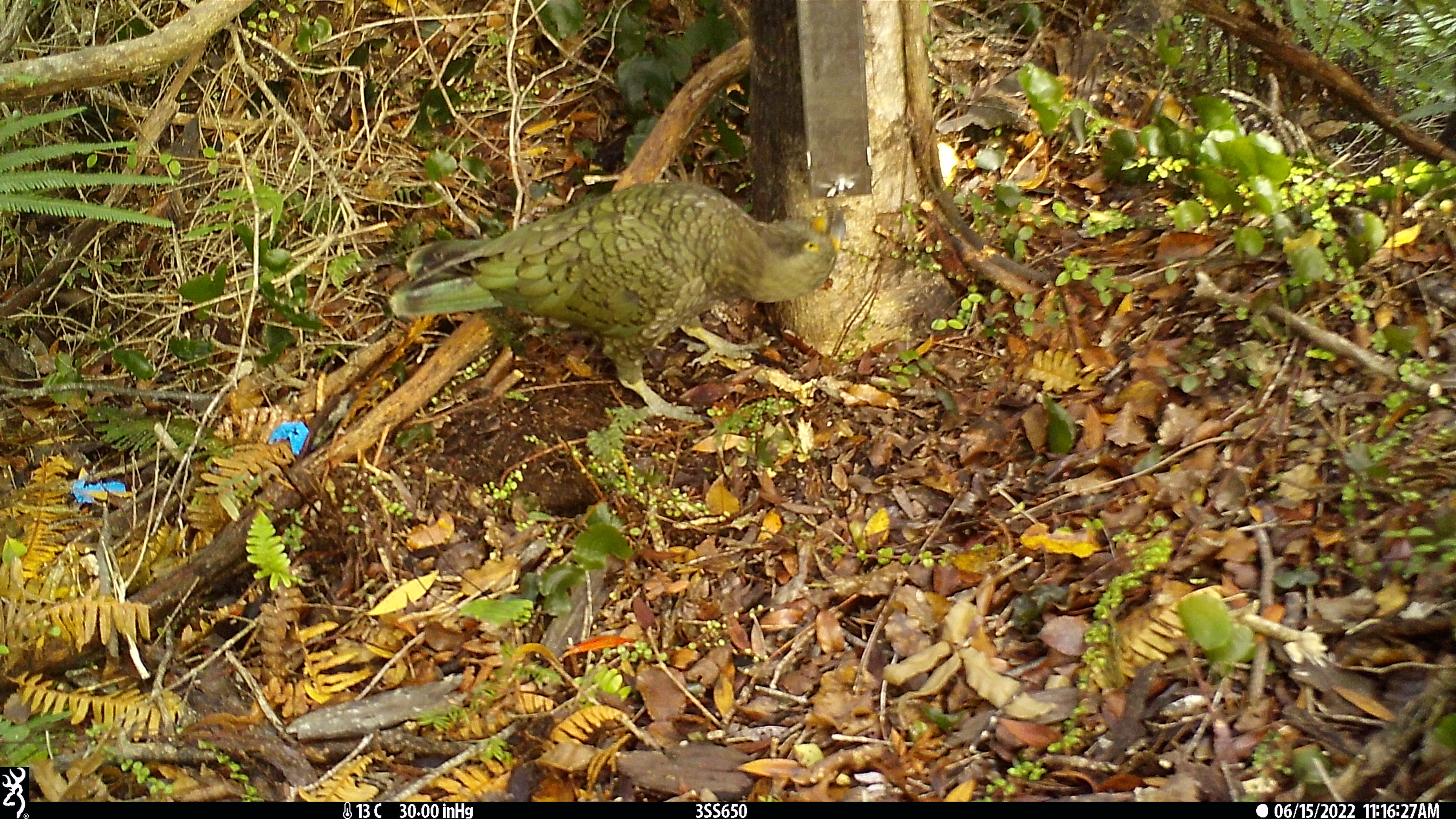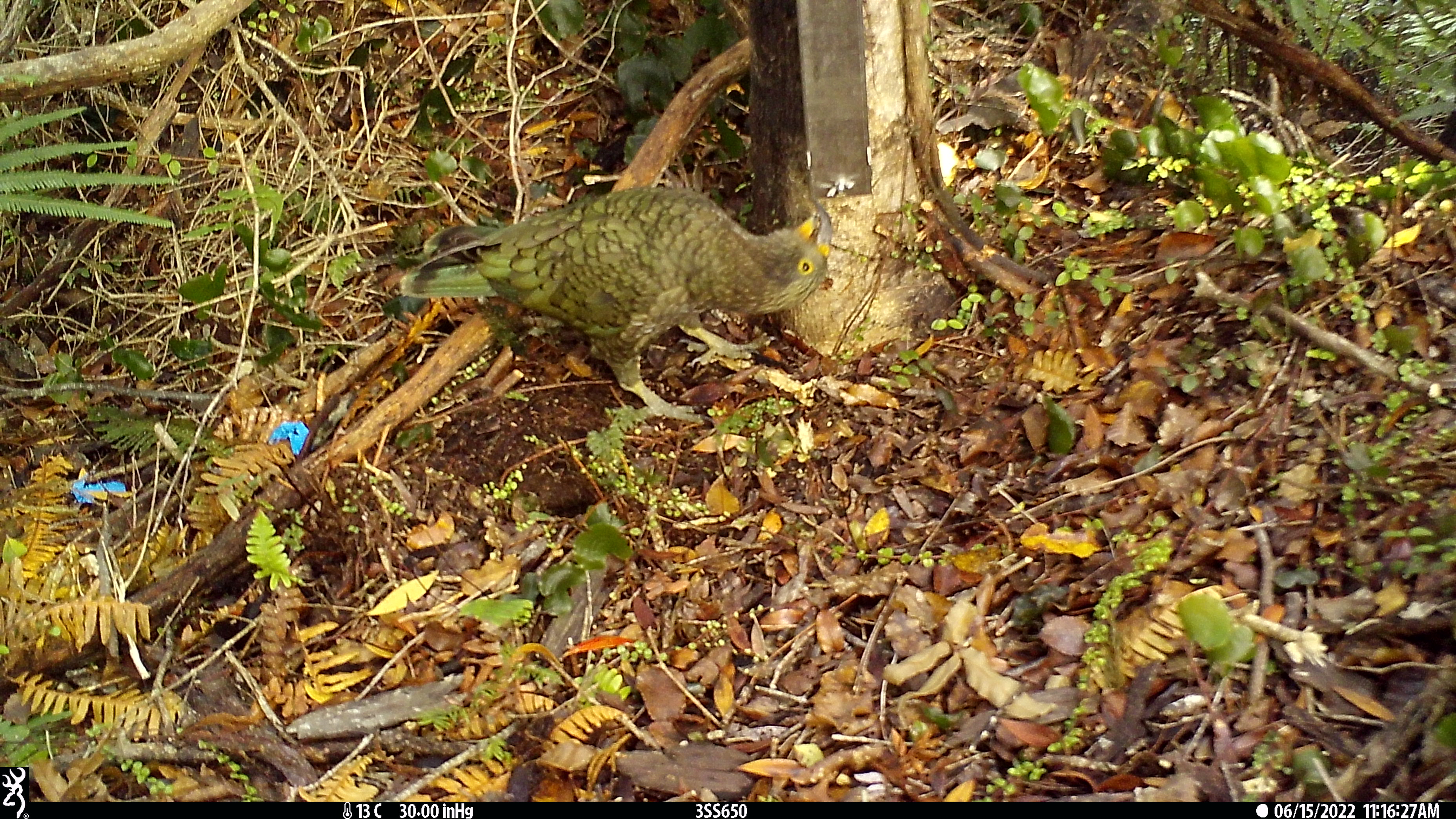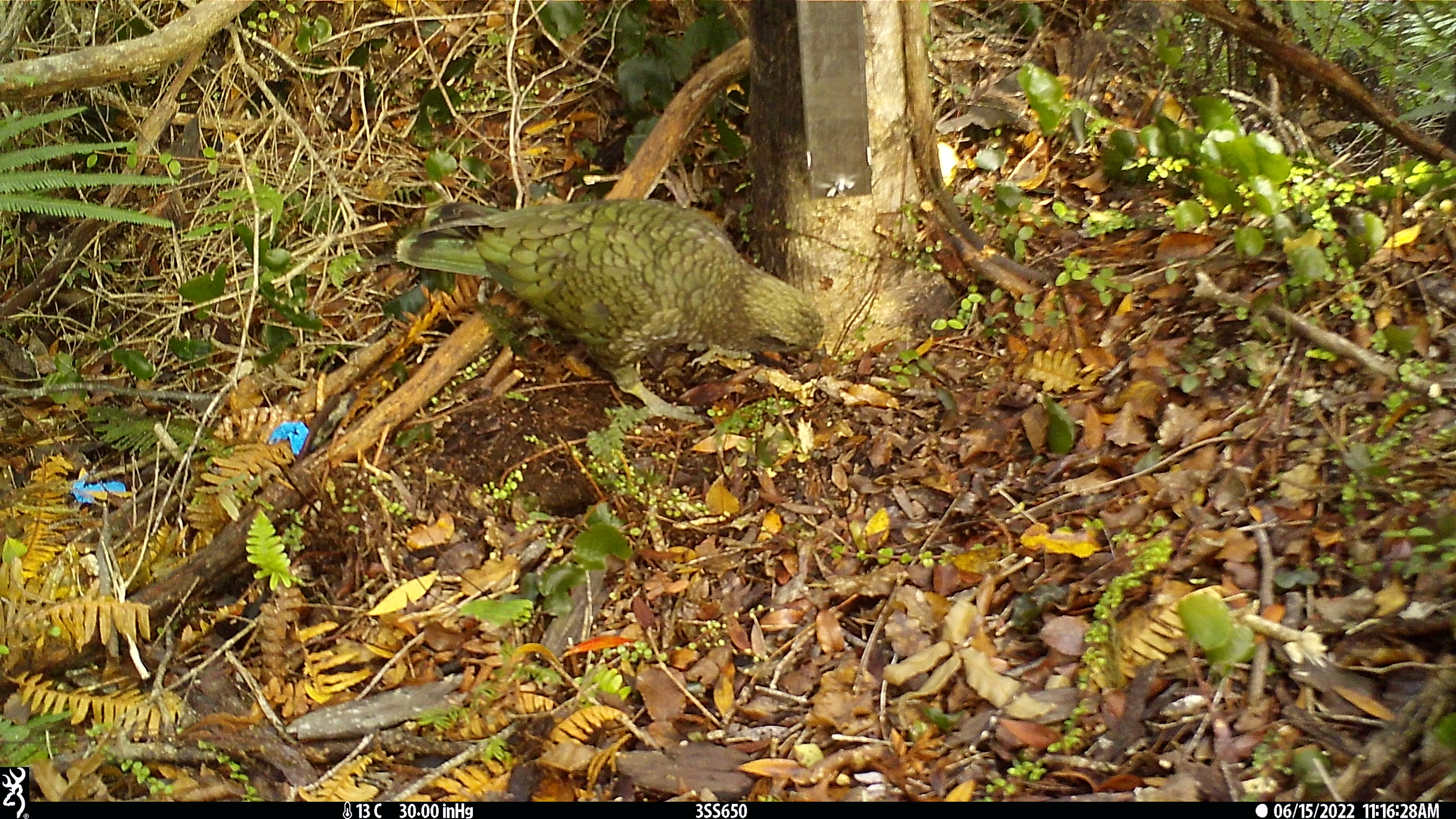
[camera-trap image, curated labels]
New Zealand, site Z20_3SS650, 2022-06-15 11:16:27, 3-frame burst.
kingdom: Animalia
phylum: Chordata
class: Aves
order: Psittaciformes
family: Strigopidae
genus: Nestor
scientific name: Nestor notabilis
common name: kea